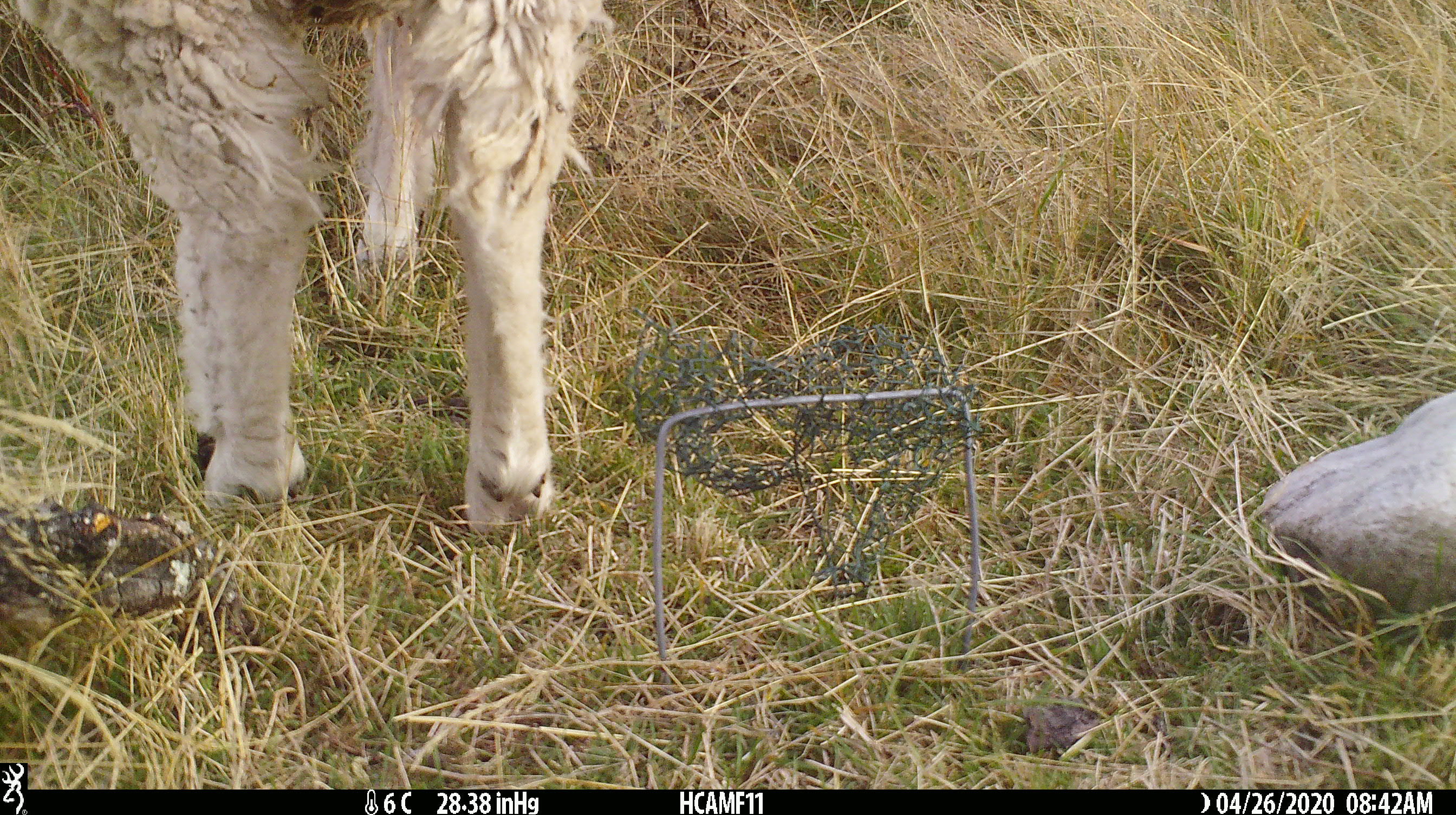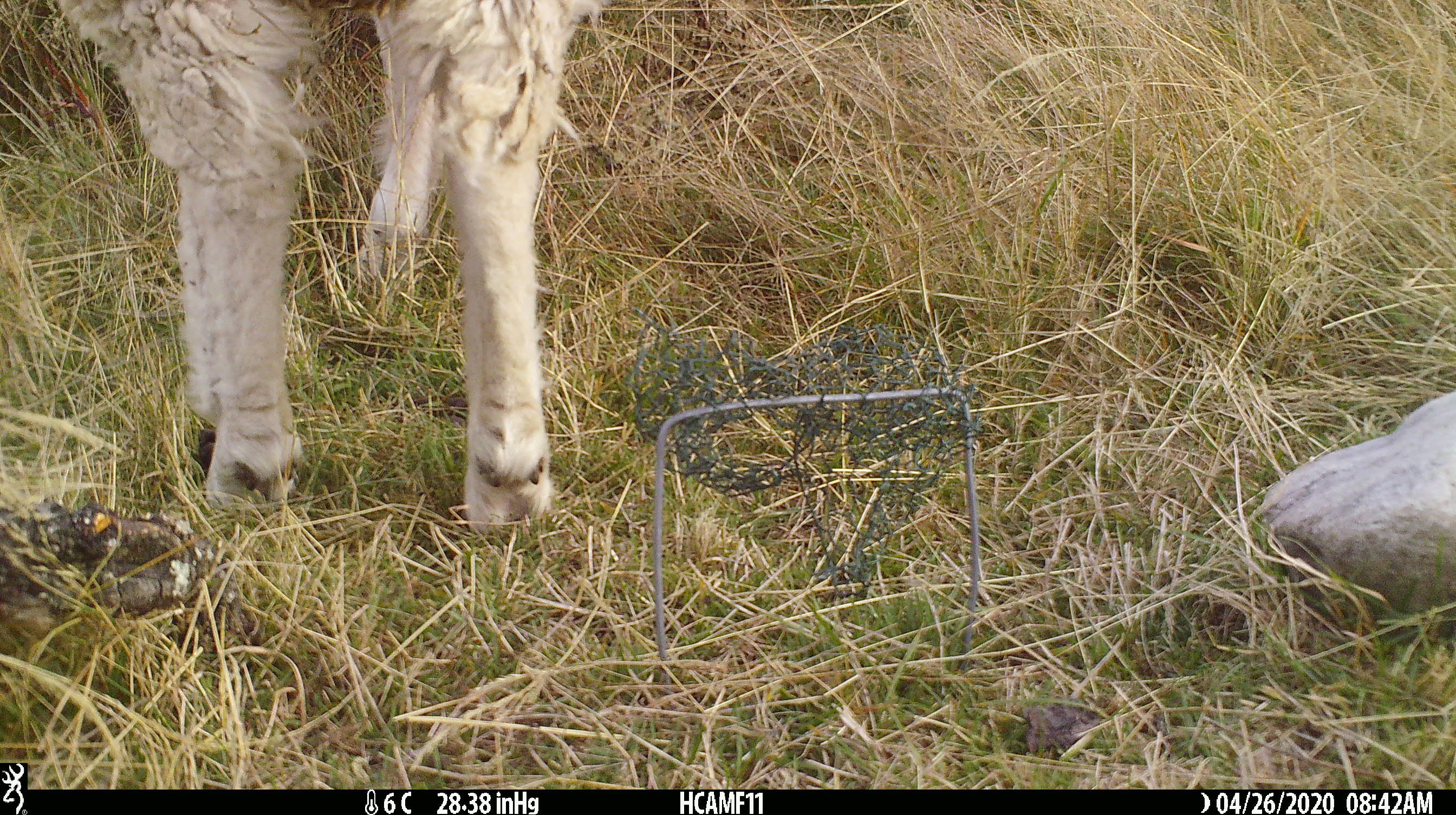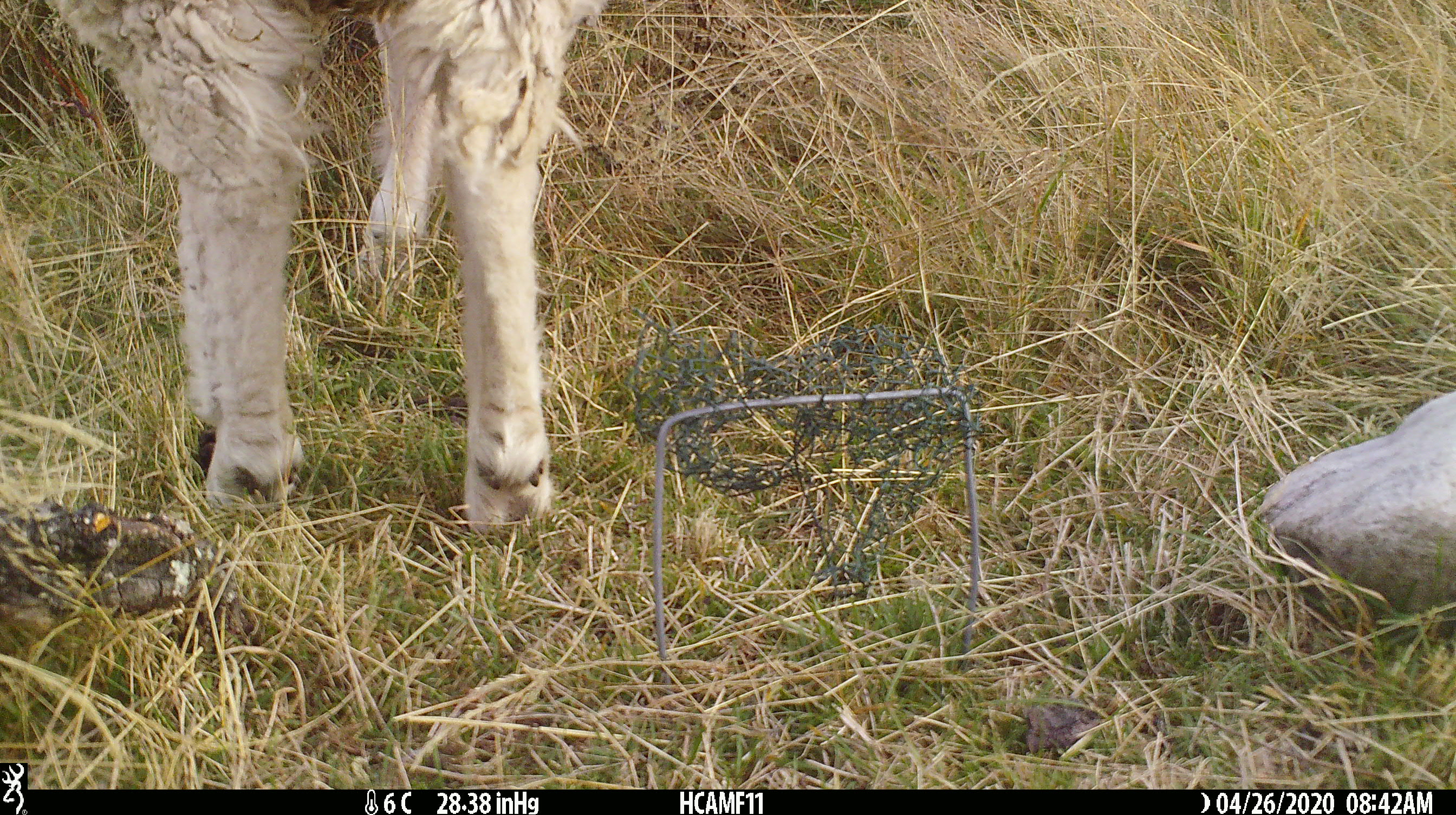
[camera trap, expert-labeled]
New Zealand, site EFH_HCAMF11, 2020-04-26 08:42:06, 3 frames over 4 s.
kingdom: Animalia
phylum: Chordata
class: Mammalia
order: Artiodactyla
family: Bovidae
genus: Ovis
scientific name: Ovis aries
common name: domestic sheep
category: sheep